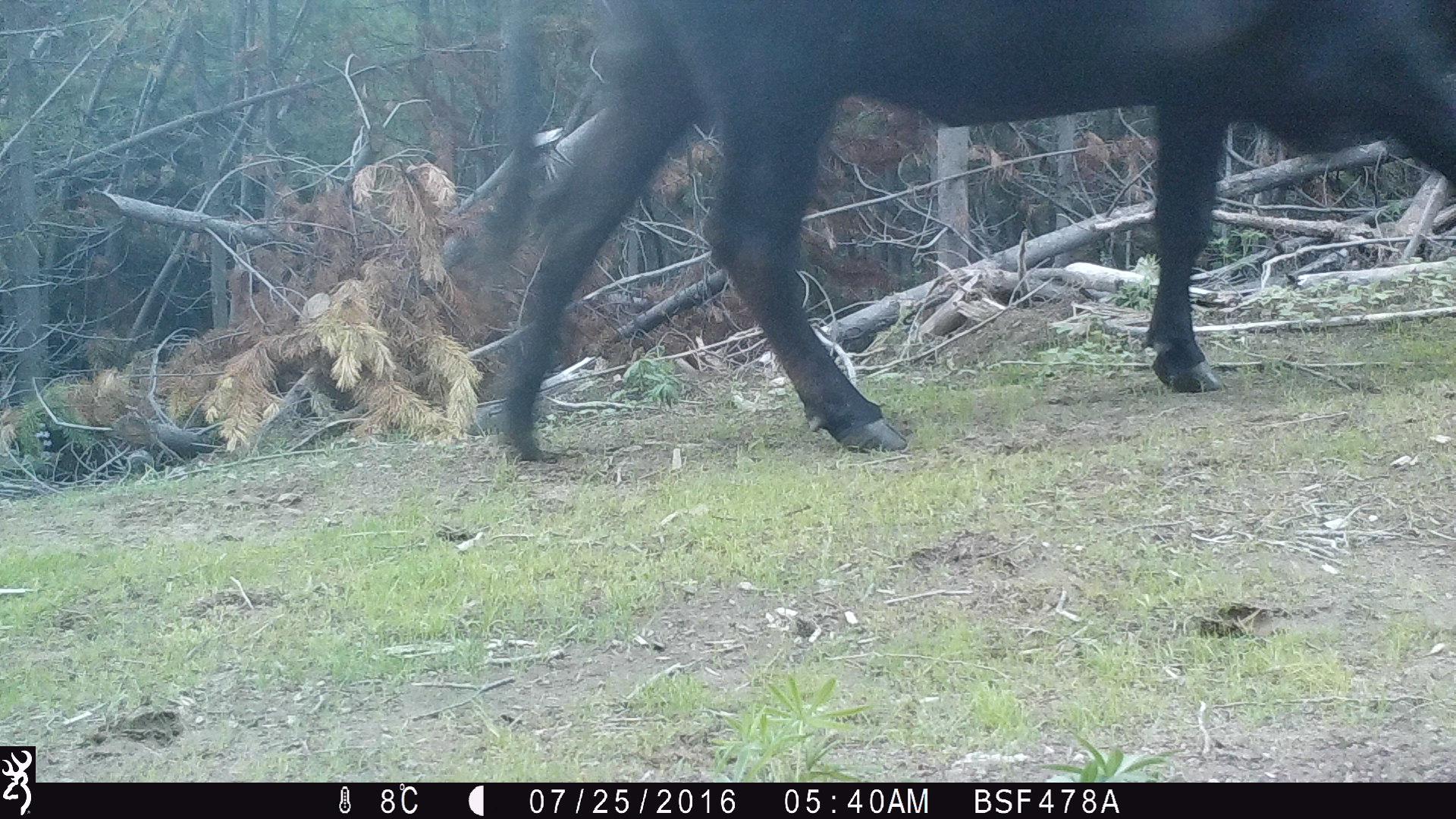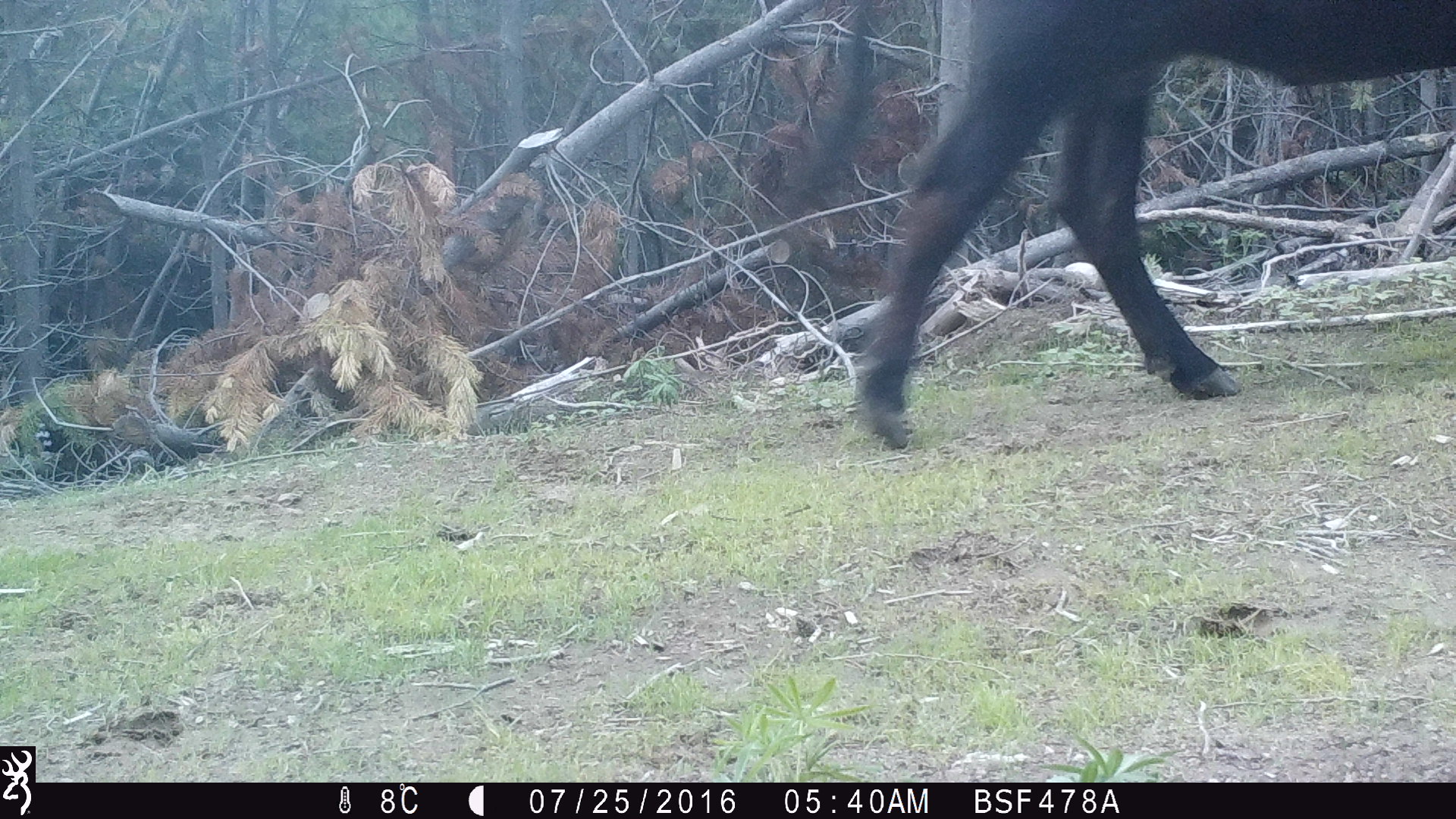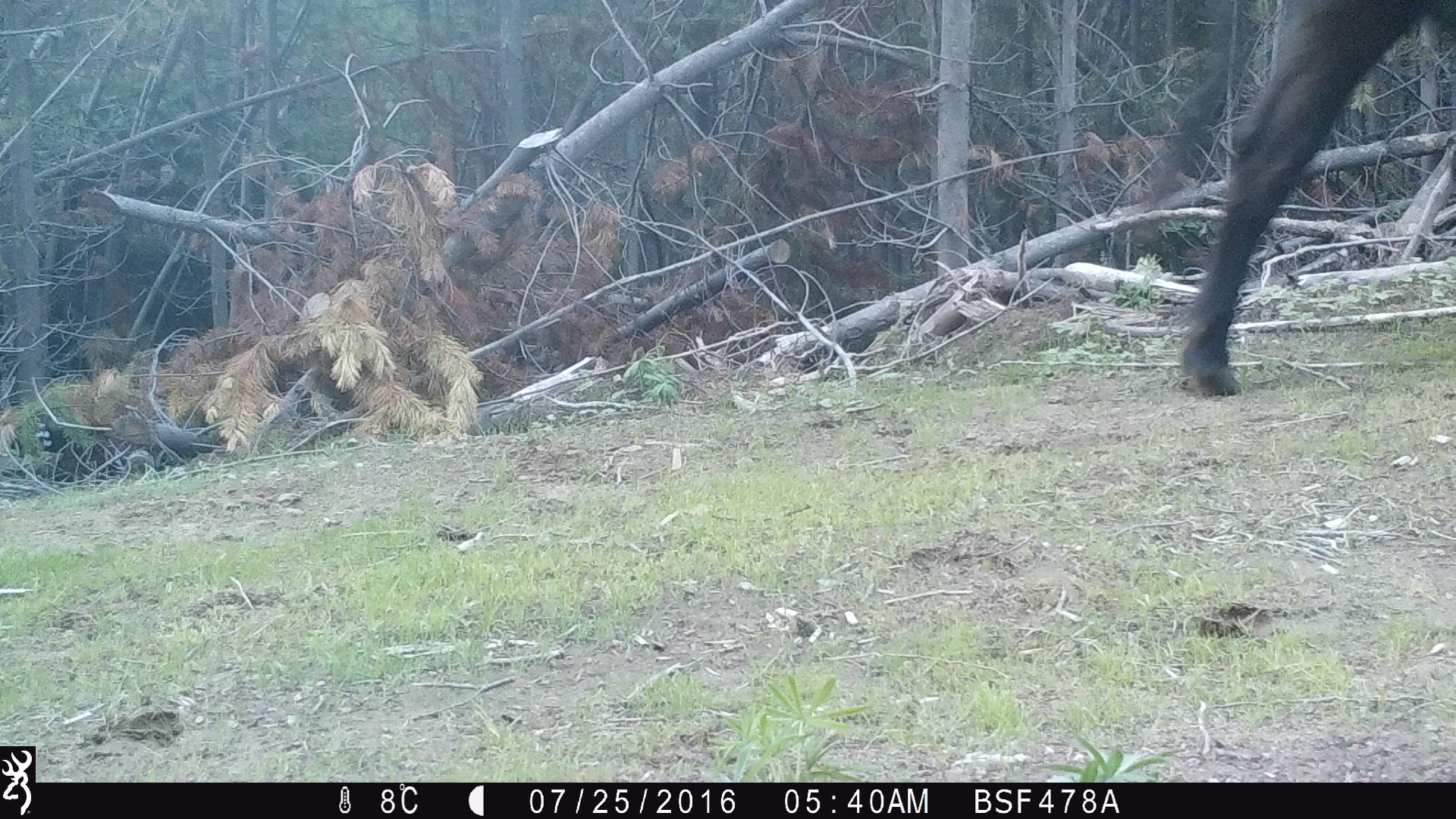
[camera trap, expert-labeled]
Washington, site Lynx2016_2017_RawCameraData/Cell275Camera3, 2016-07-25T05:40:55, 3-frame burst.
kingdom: Animalia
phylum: Chordata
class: Mammalia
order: Artiodactyla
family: Bovidae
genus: Bos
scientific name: Bos taurus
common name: domestic cattle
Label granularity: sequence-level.